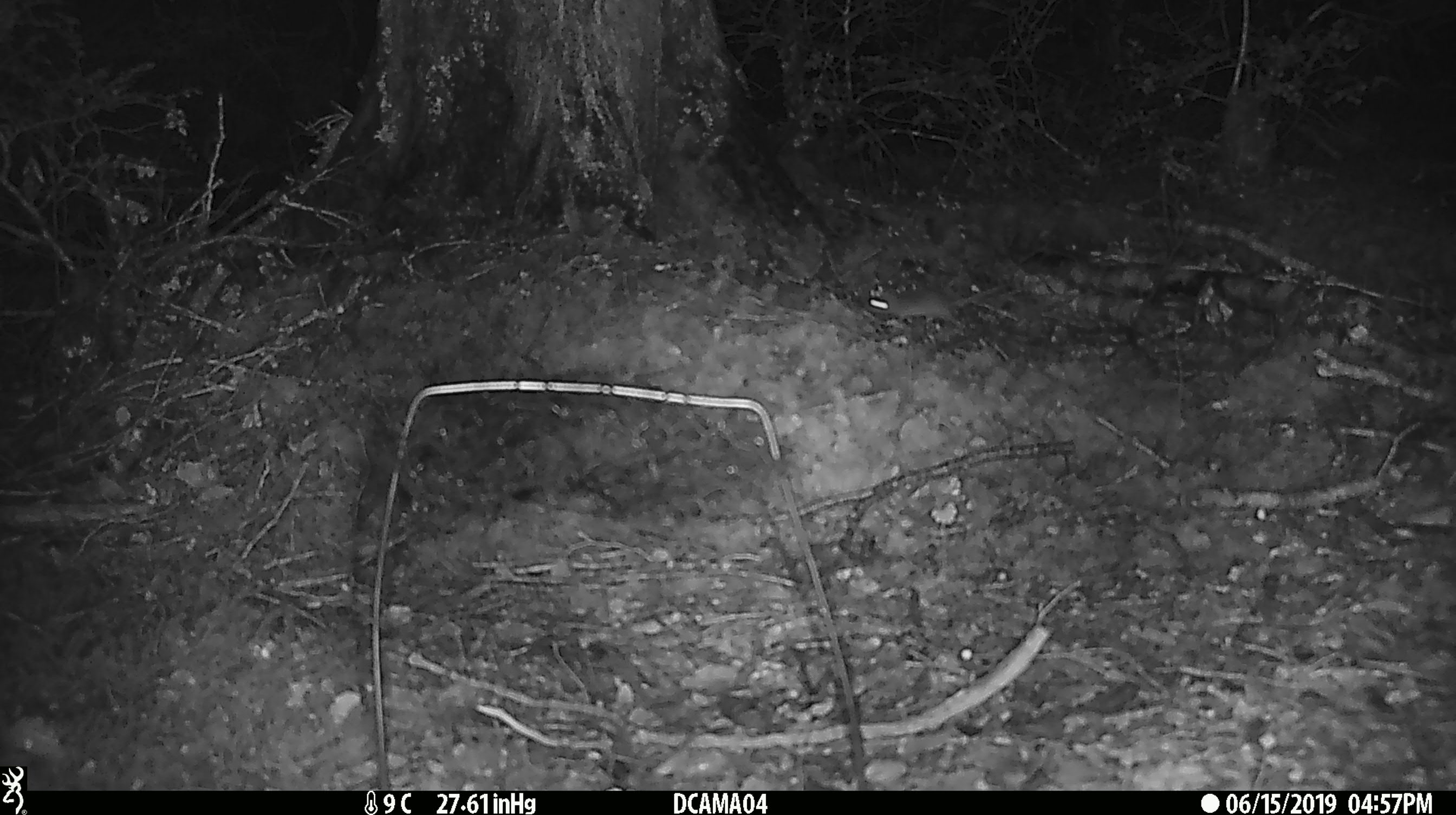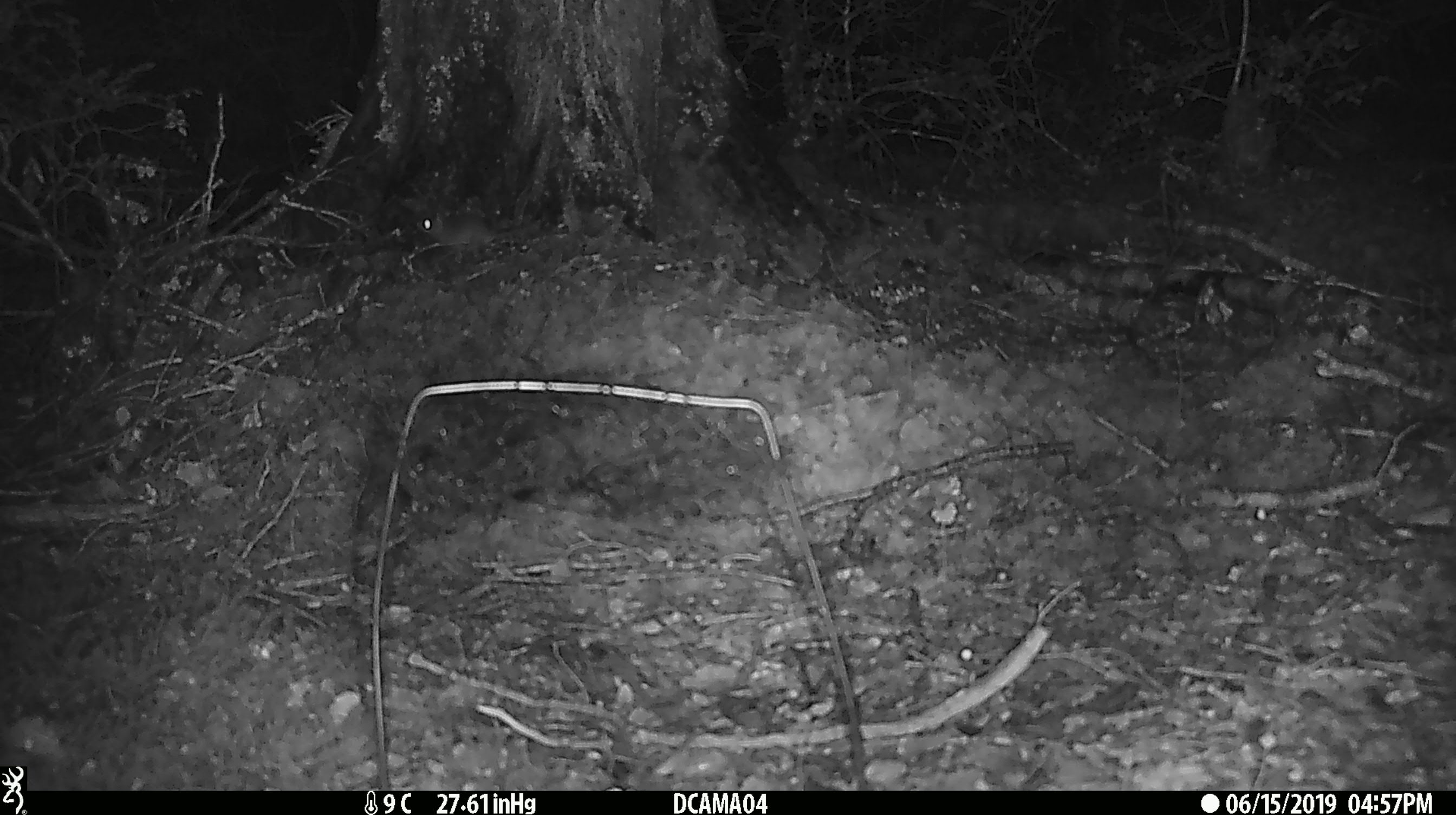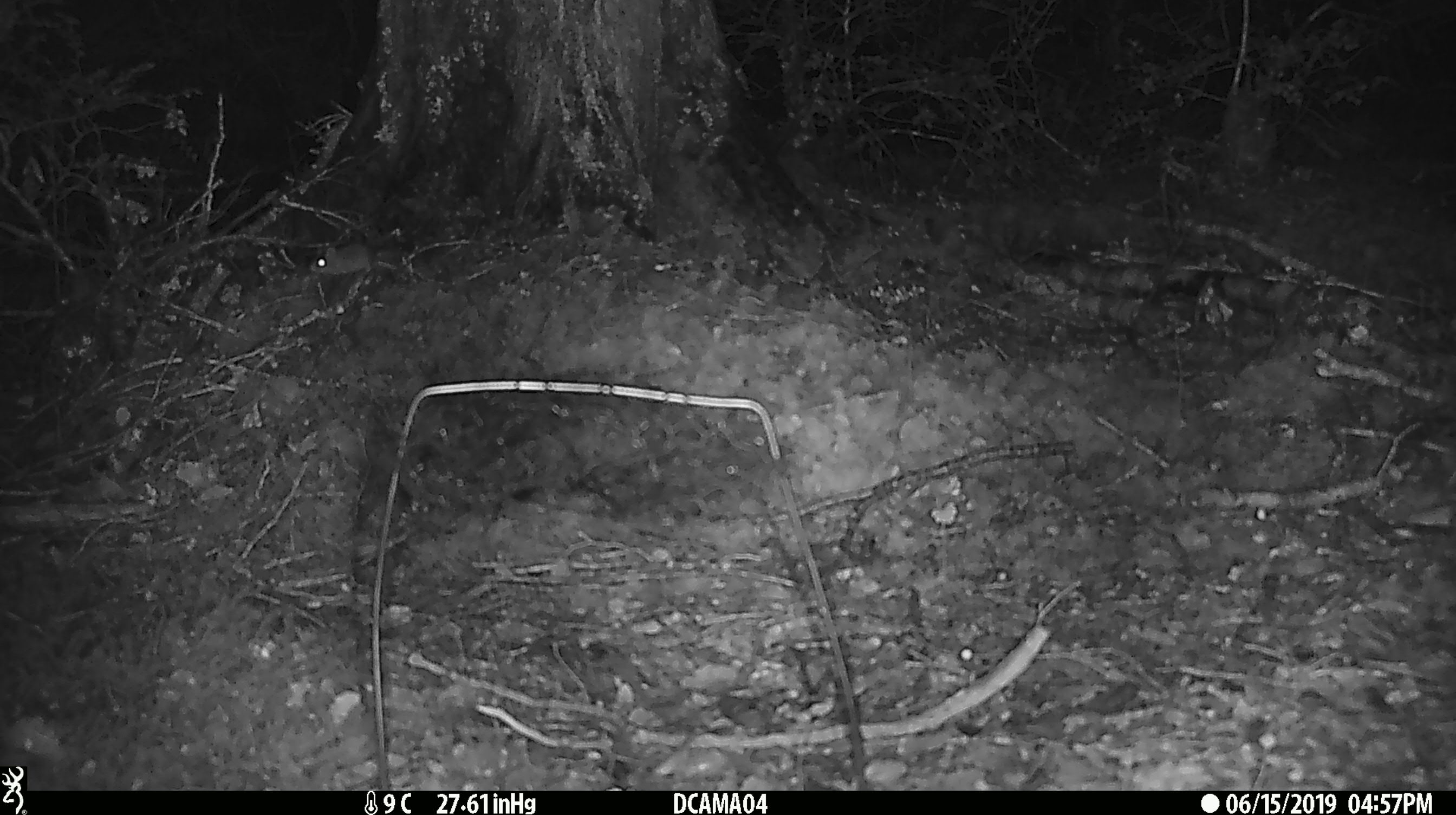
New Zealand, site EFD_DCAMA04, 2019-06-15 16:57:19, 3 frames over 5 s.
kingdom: Animalia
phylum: Chordata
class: Mammalia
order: Rodentia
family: Muridae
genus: Mus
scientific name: Mus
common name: mouse